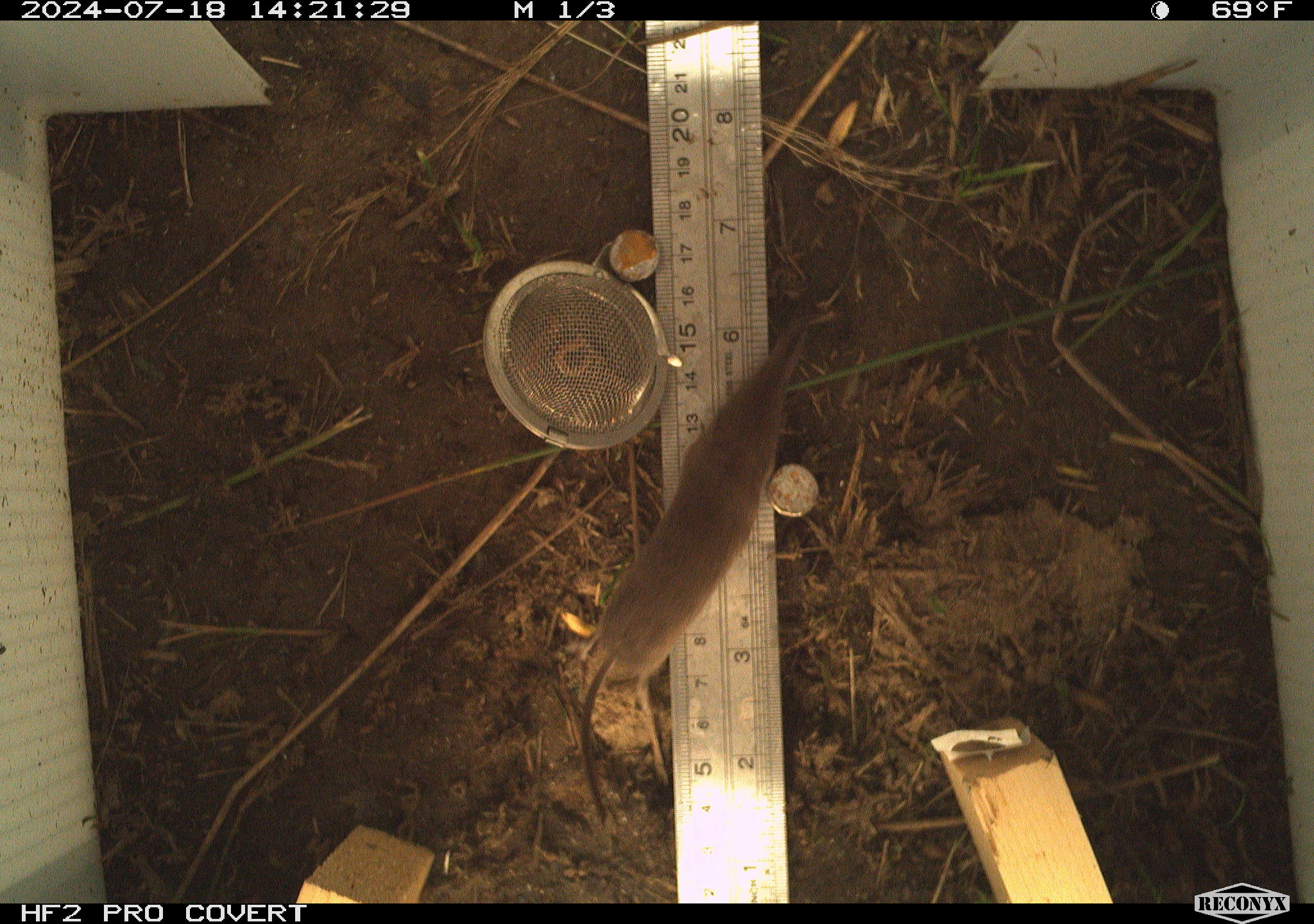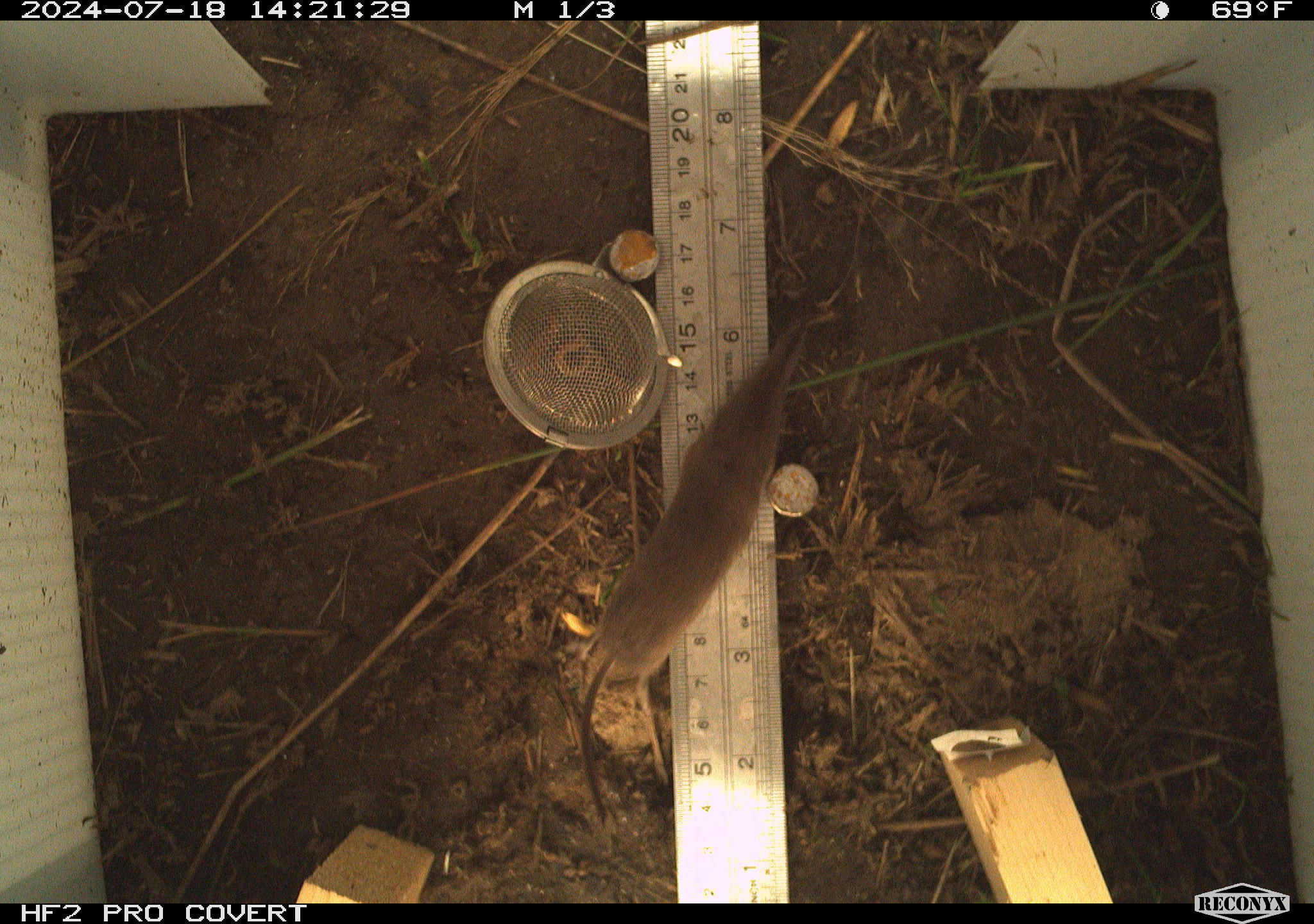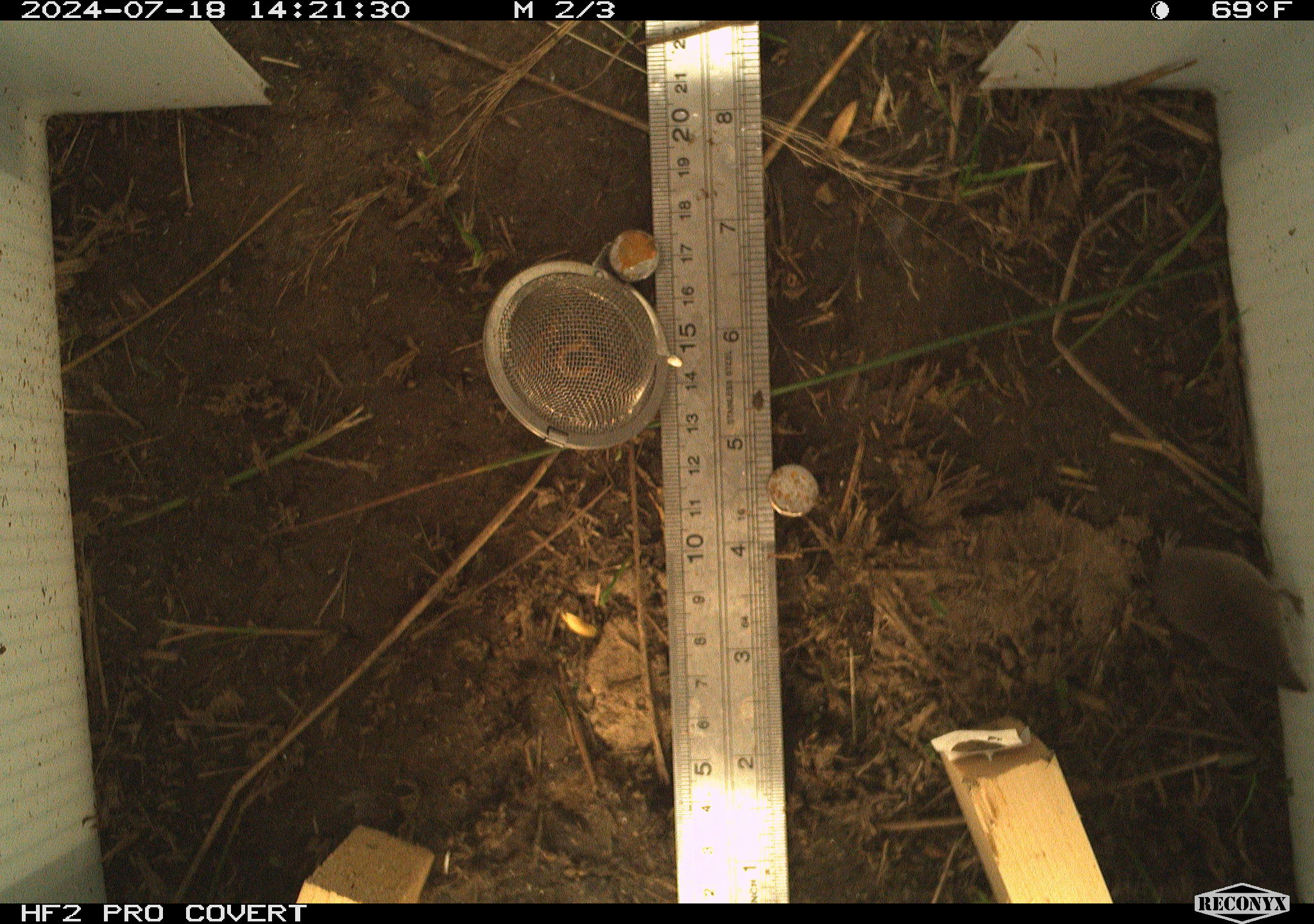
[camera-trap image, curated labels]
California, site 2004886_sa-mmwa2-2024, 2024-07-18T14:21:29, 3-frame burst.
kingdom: Animalia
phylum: Chordata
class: Mammalia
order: Eulipotyphla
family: Soricidae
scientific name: Soricidae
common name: shrews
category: soricidae family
Soricidae family (shrews) (Soricidae).